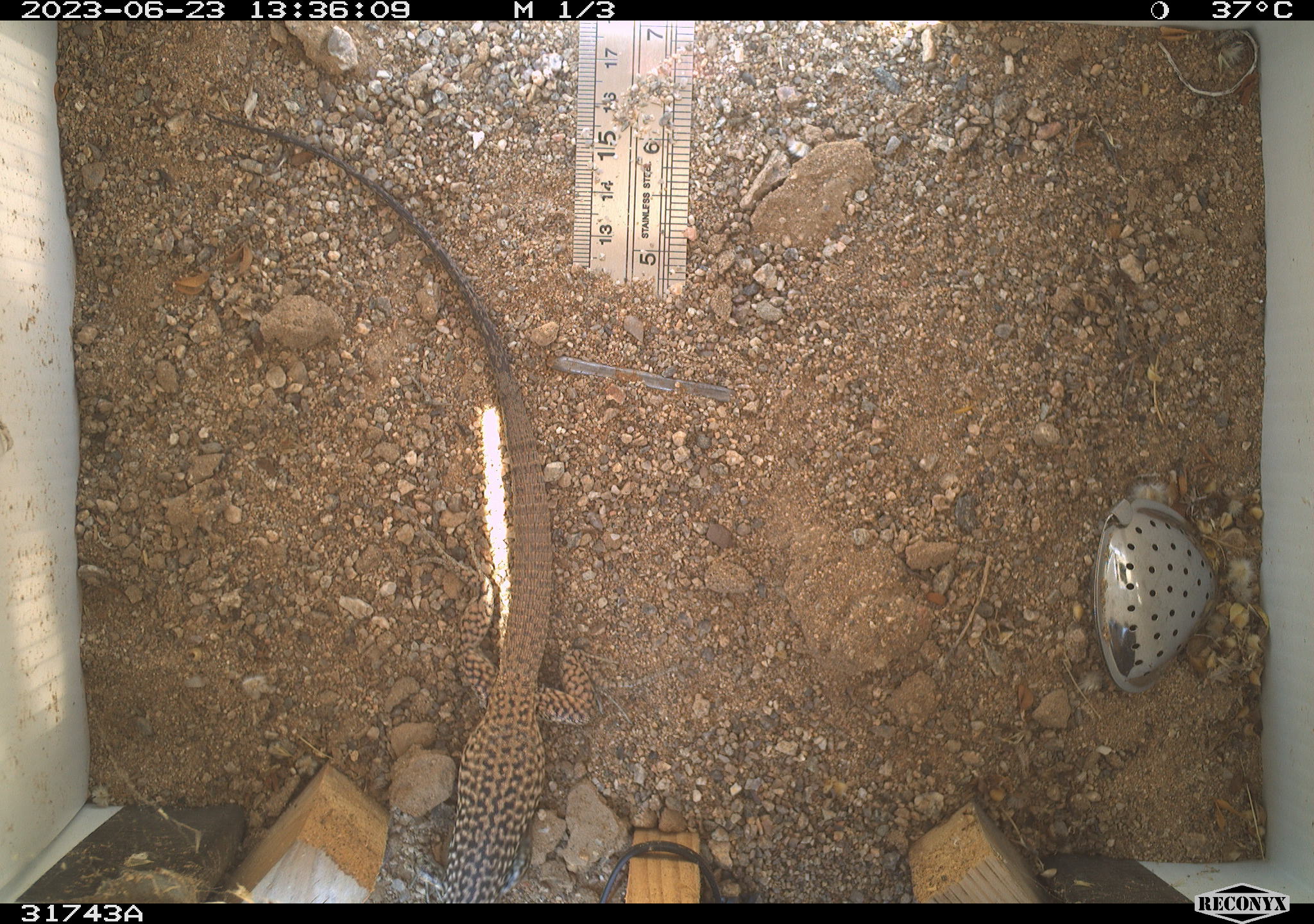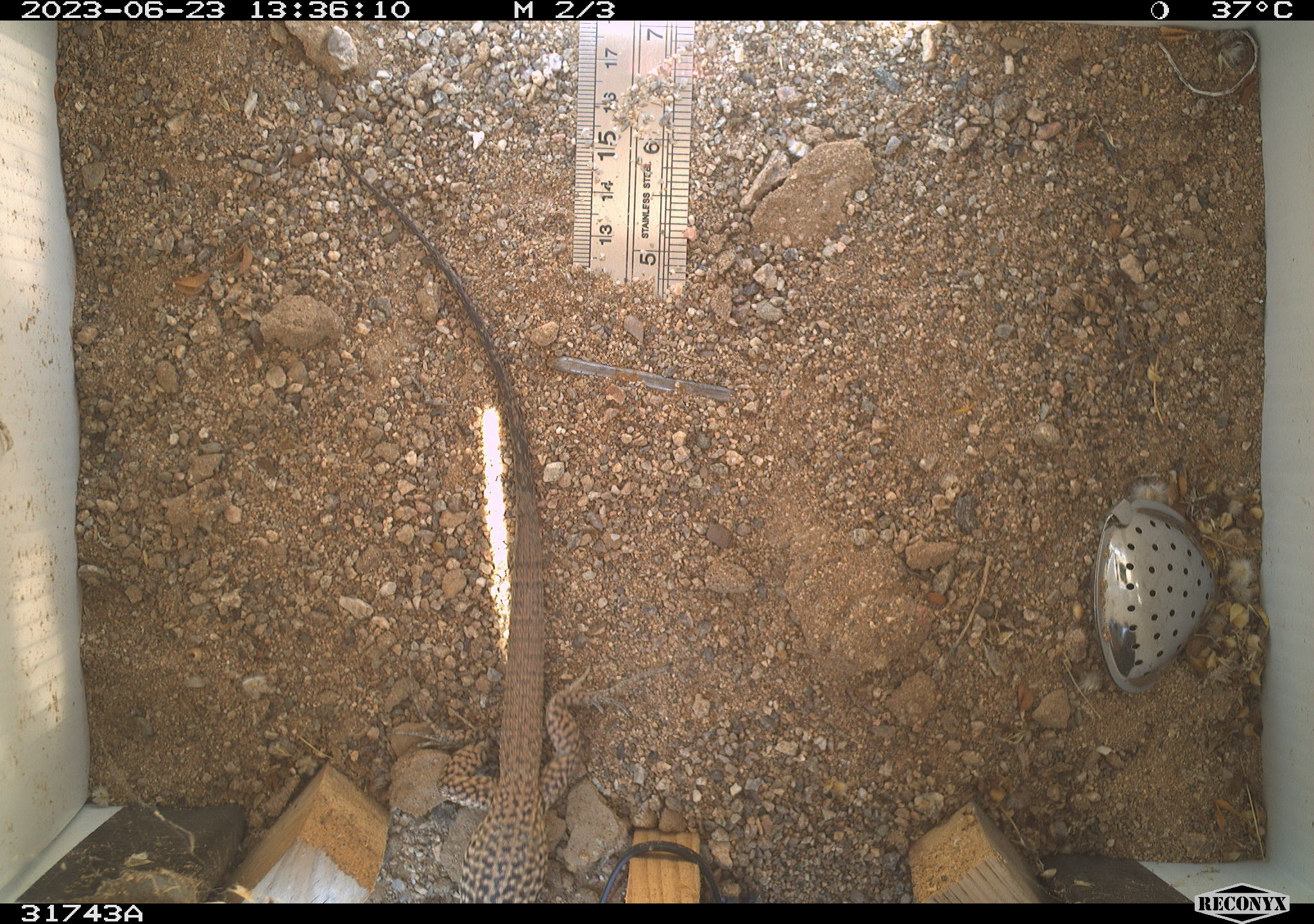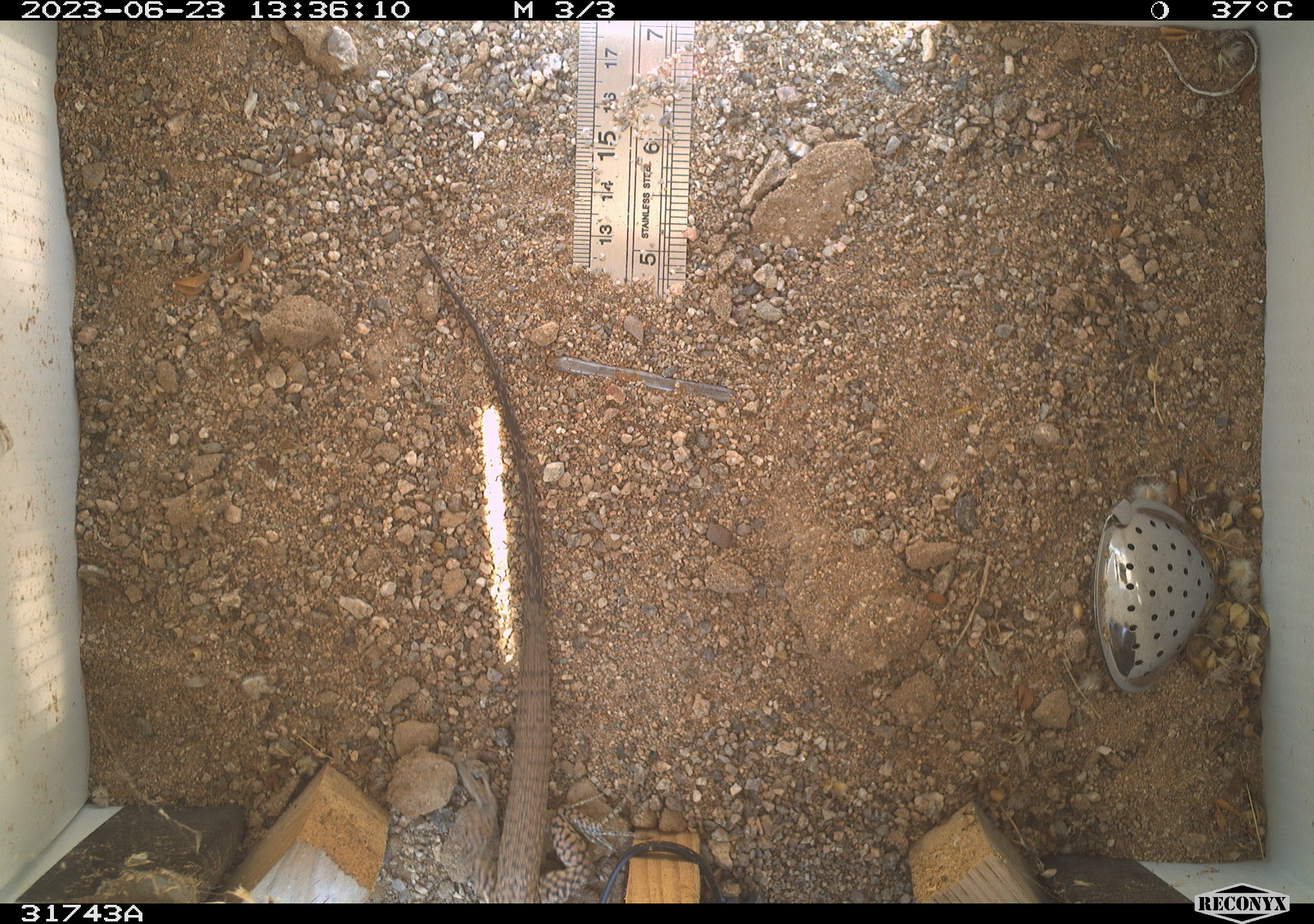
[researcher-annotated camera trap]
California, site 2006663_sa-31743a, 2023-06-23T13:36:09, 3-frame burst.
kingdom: Animalia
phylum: Chordata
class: Reptilia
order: Squamata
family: Teiidae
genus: Aspidoscelis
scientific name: Aspidoscelis tigris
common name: western whiptail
Western whiptail (Aspidoscelis tigris).